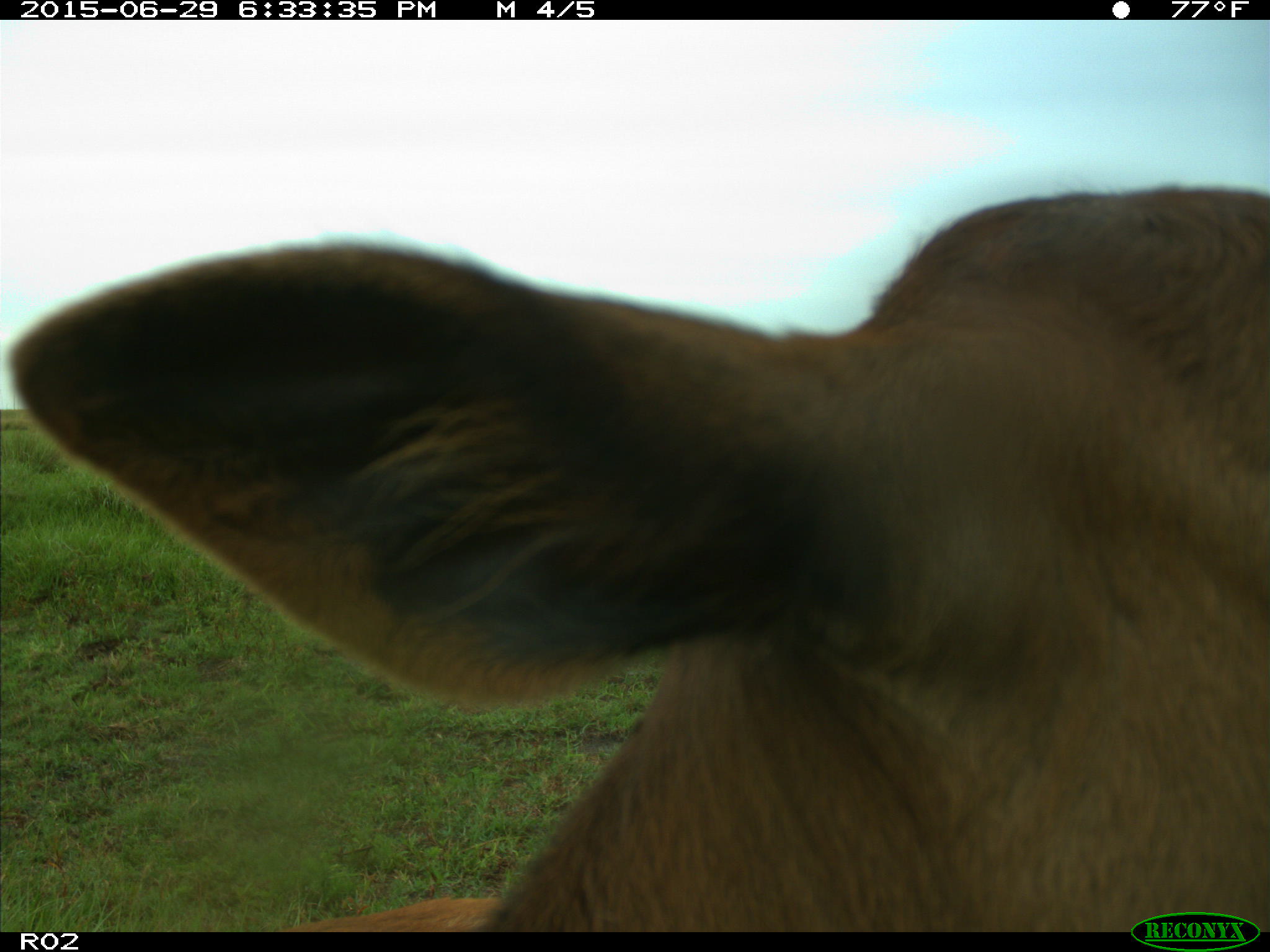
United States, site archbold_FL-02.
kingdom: Animalia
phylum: Chordata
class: Mammalia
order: Artiodactyla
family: Bovidae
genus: Bos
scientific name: Bos taurus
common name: domestic cow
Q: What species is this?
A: Bos taurus (domestic cow).